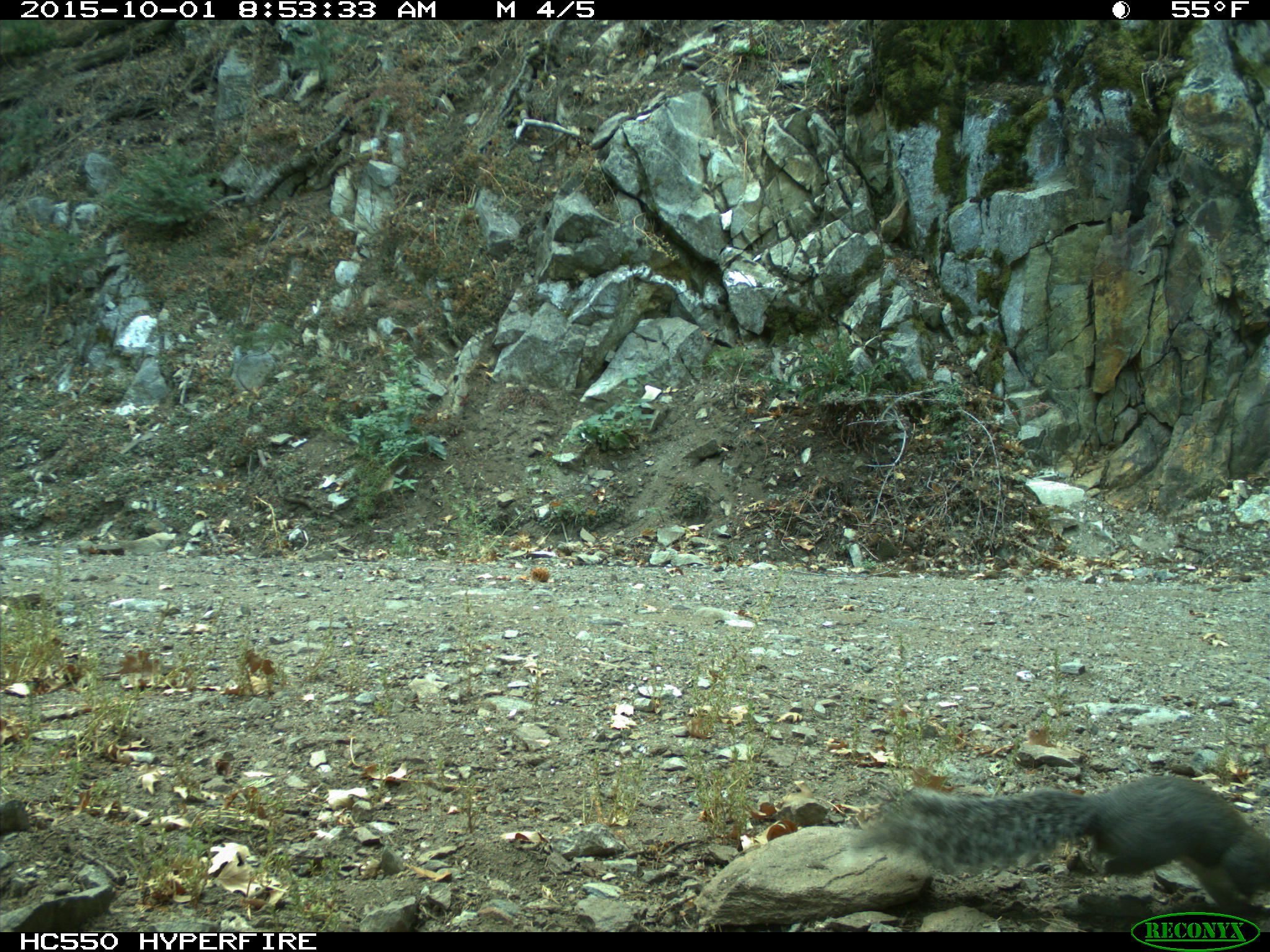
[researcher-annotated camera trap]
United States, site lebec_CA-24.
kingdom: Animalia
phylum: Chordata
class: Mammalia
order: Rodentia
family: Sciuridae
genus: Sciurus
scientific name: Sciurus carolinensis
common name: eastern gray squirrel